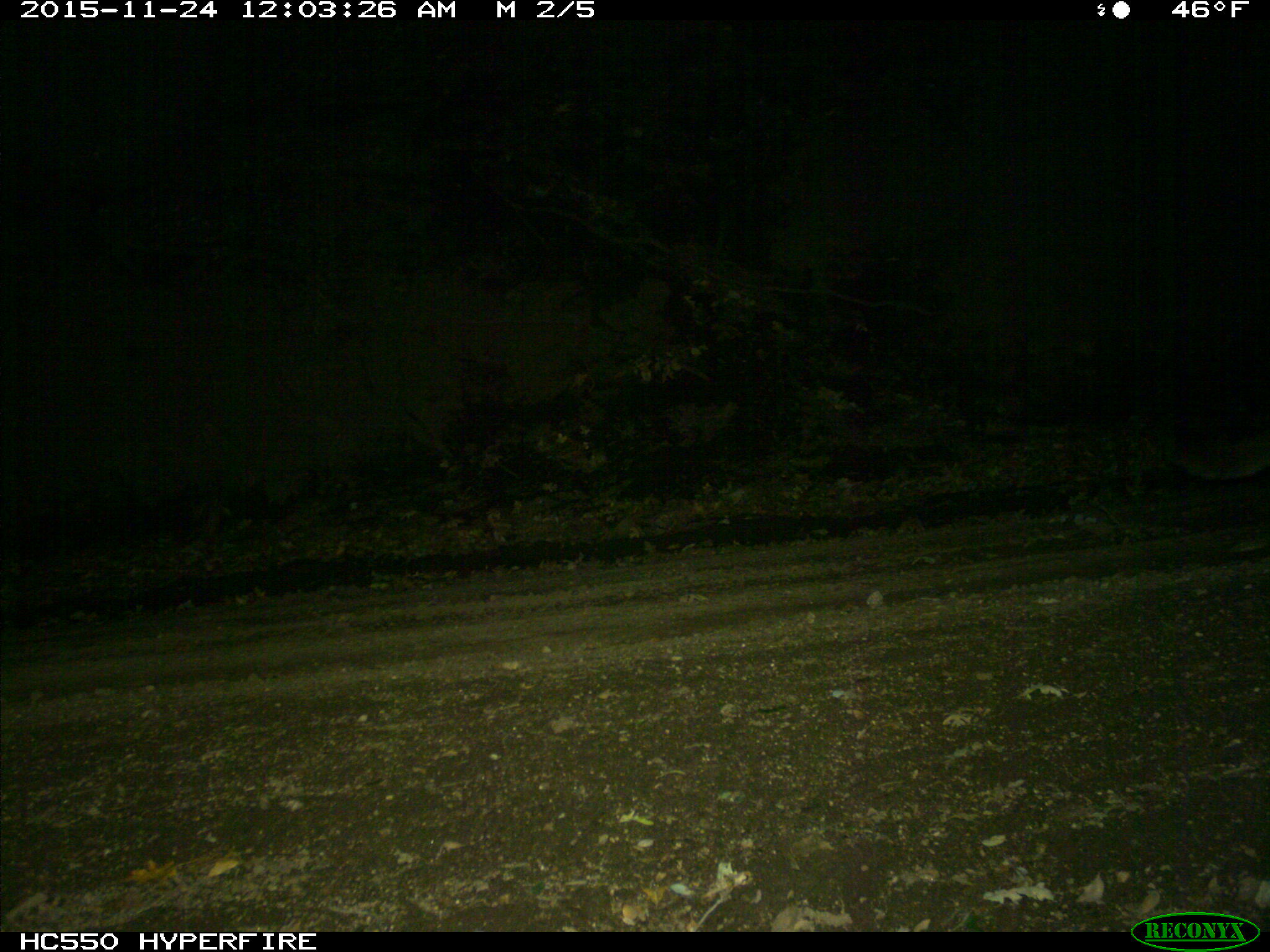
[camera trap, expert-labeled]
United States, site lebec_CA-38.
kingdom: Animalia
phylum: Chordata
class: Mammalia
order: Carnivora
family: Felidae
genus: Puma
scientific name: Puma concolor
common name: mountain lion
Puma concolor (mountain lion).